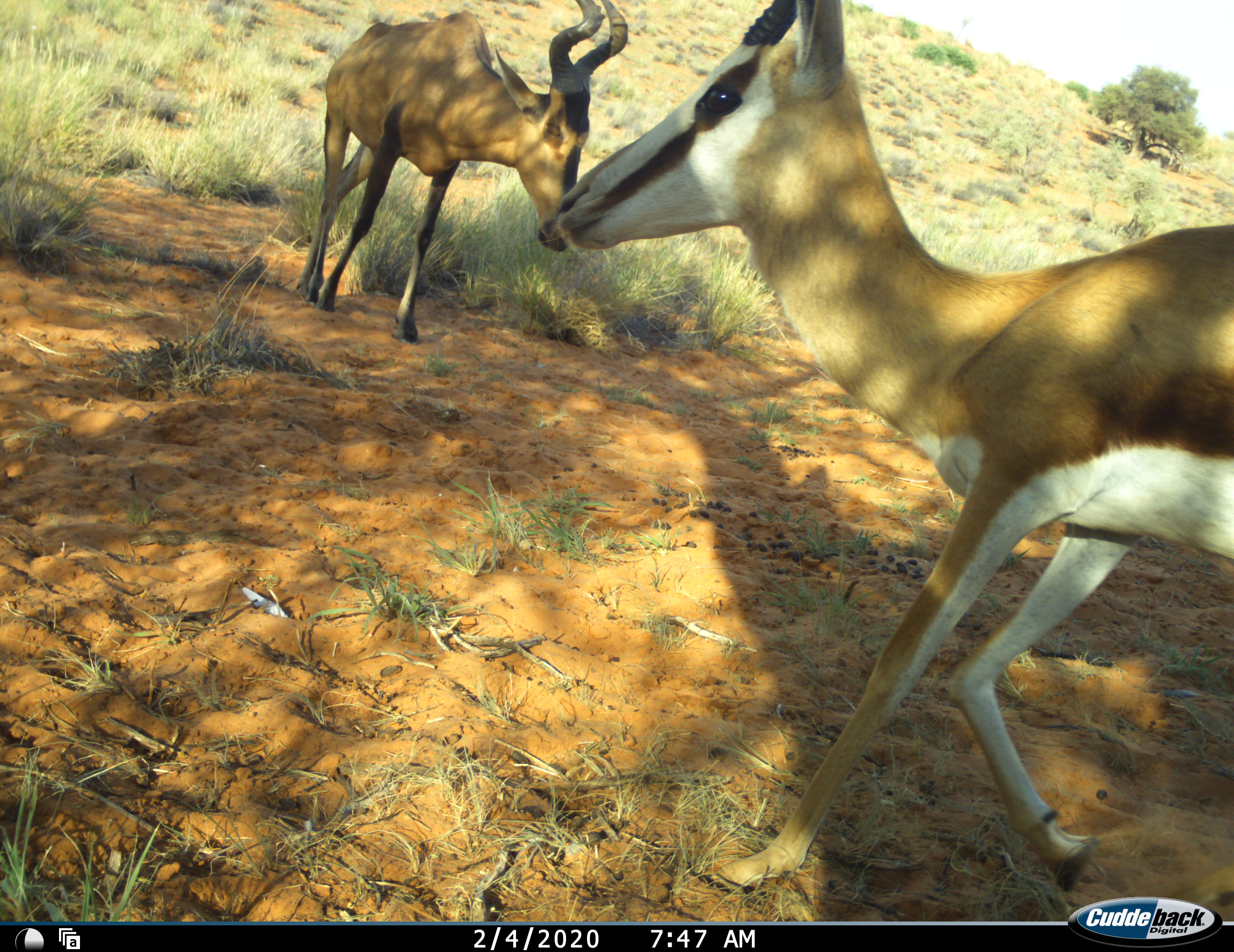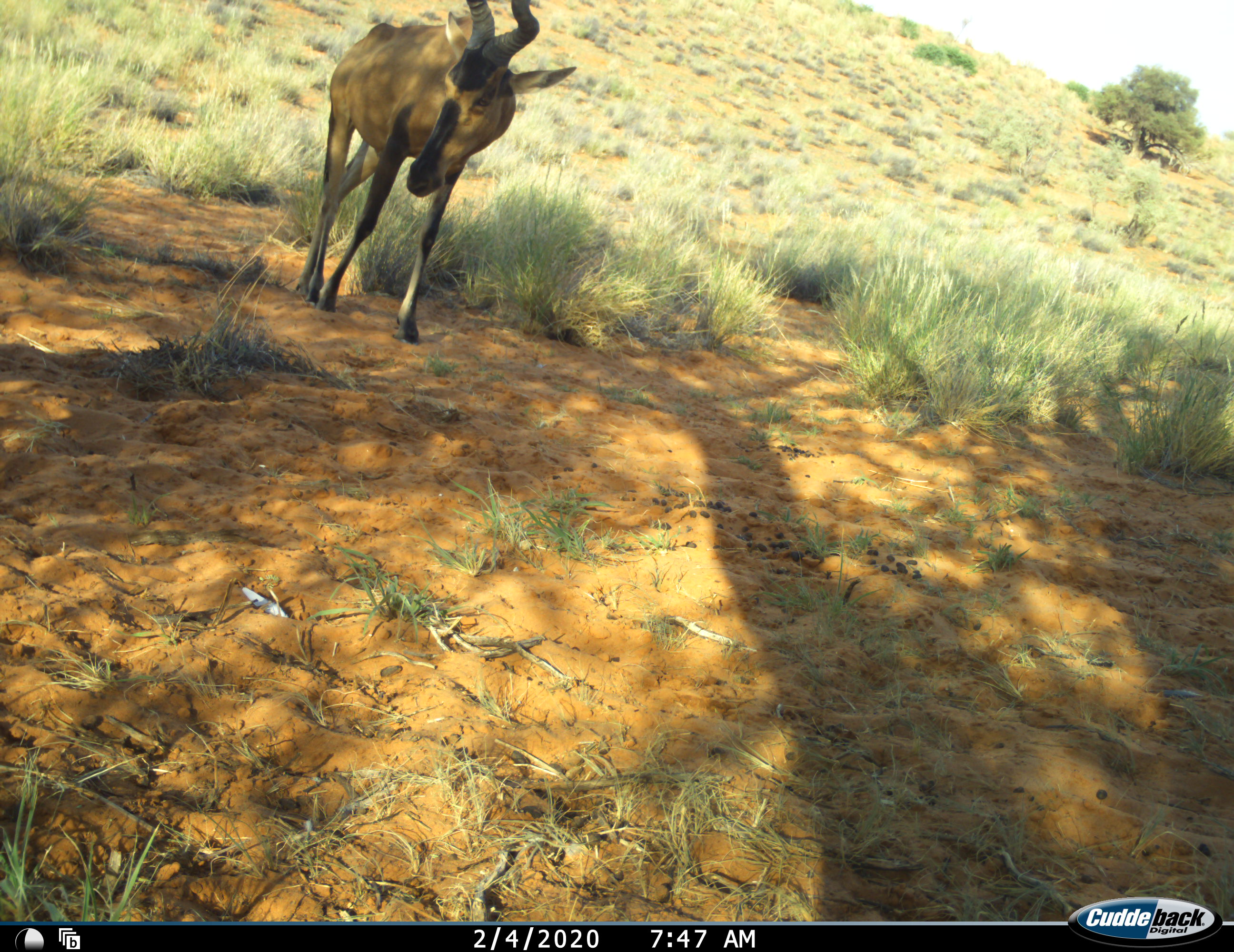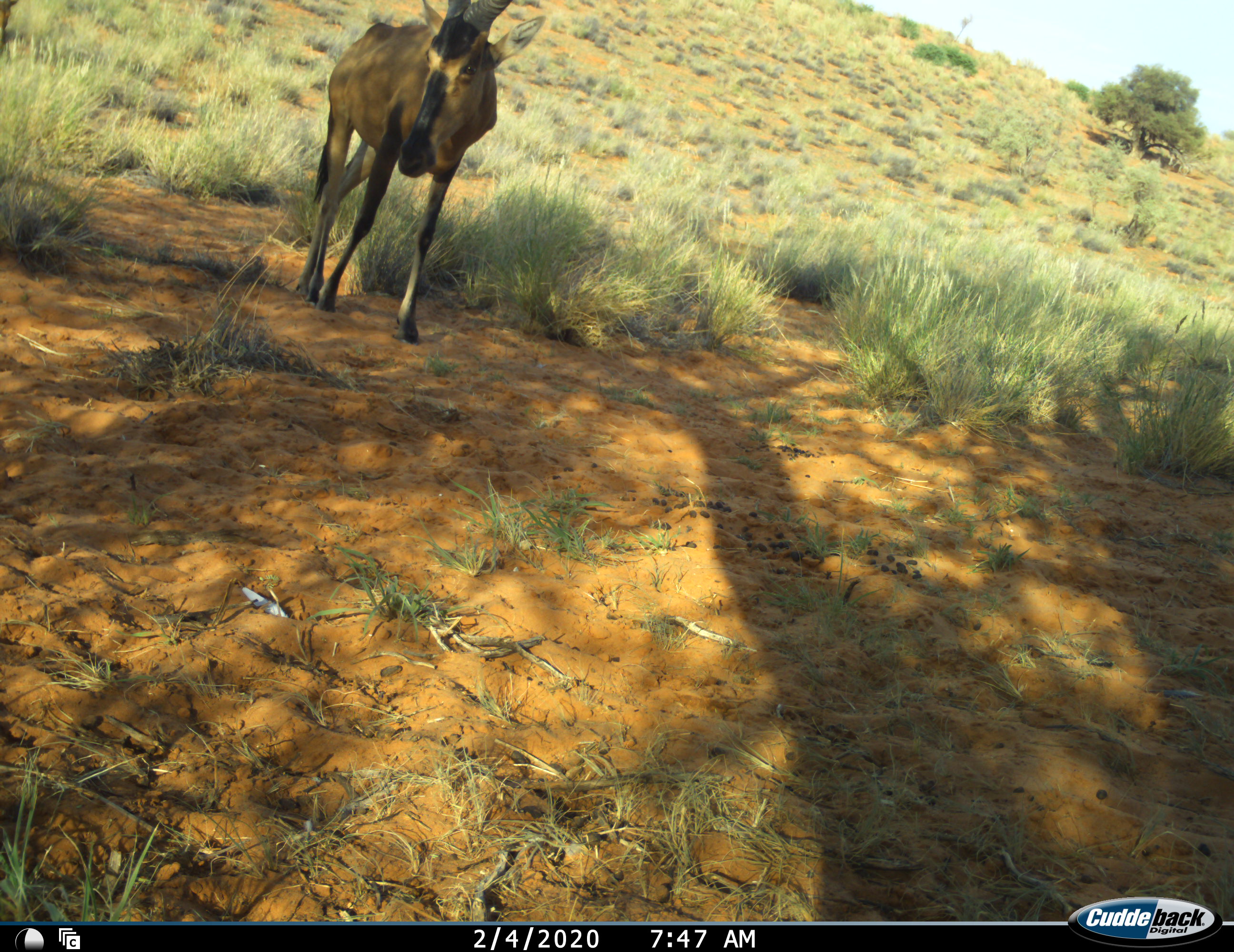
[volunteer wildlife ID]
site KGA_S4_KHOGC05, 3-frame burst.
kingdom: Animalia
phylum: Chordata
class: Mammalia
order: Artiodactyla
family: Bovidae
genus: Alcelaphus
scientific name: Alcelaphus buselaphus caama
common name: red hartebeest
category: hartebeestred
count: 1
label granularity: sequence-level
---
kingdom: Animalia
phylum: Chordata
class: Mammalia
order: Artiodactyla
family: Bovidae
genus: Antidorcas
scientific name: Antidorcas marsupialis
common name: springbok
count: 1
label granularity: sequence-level